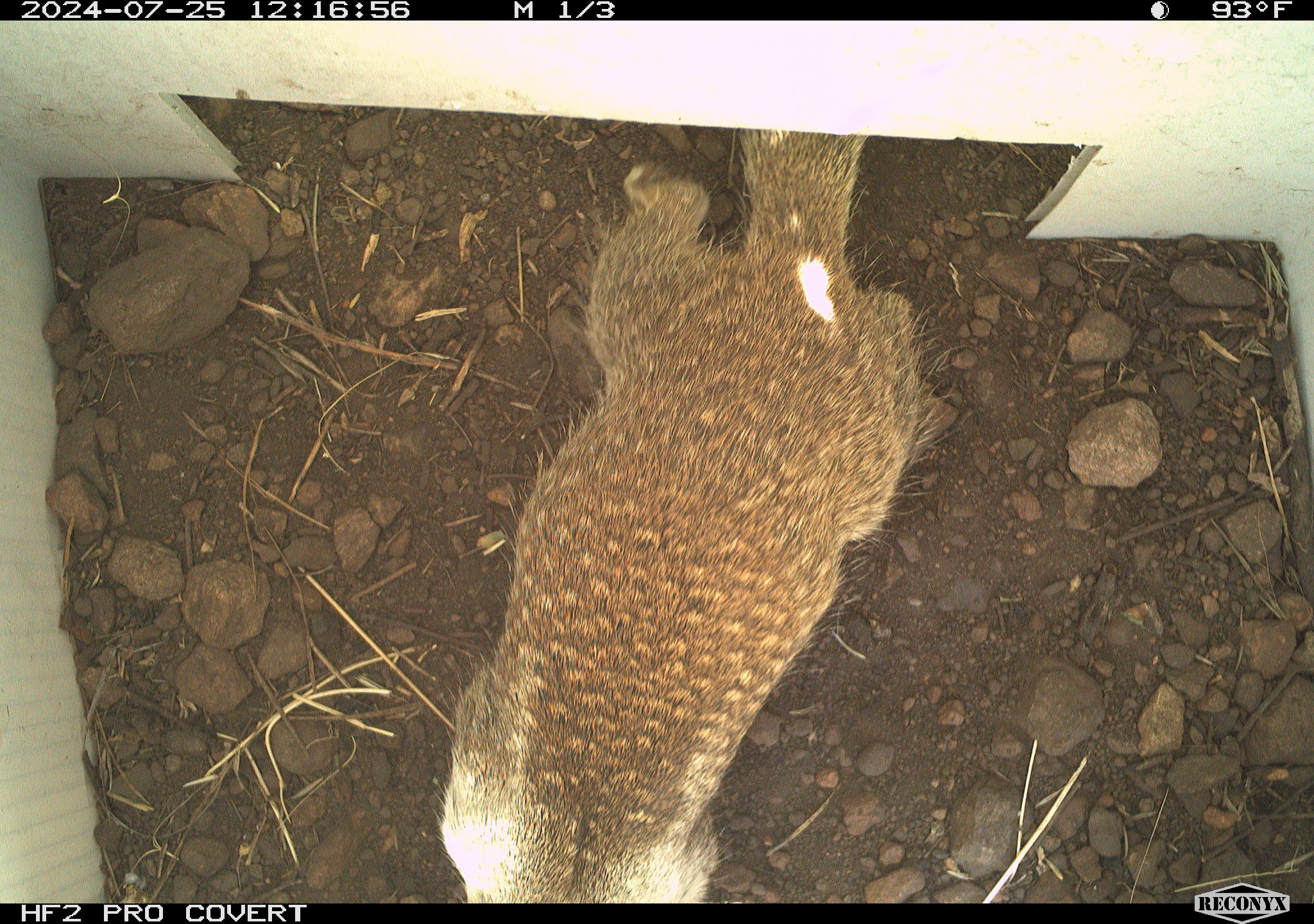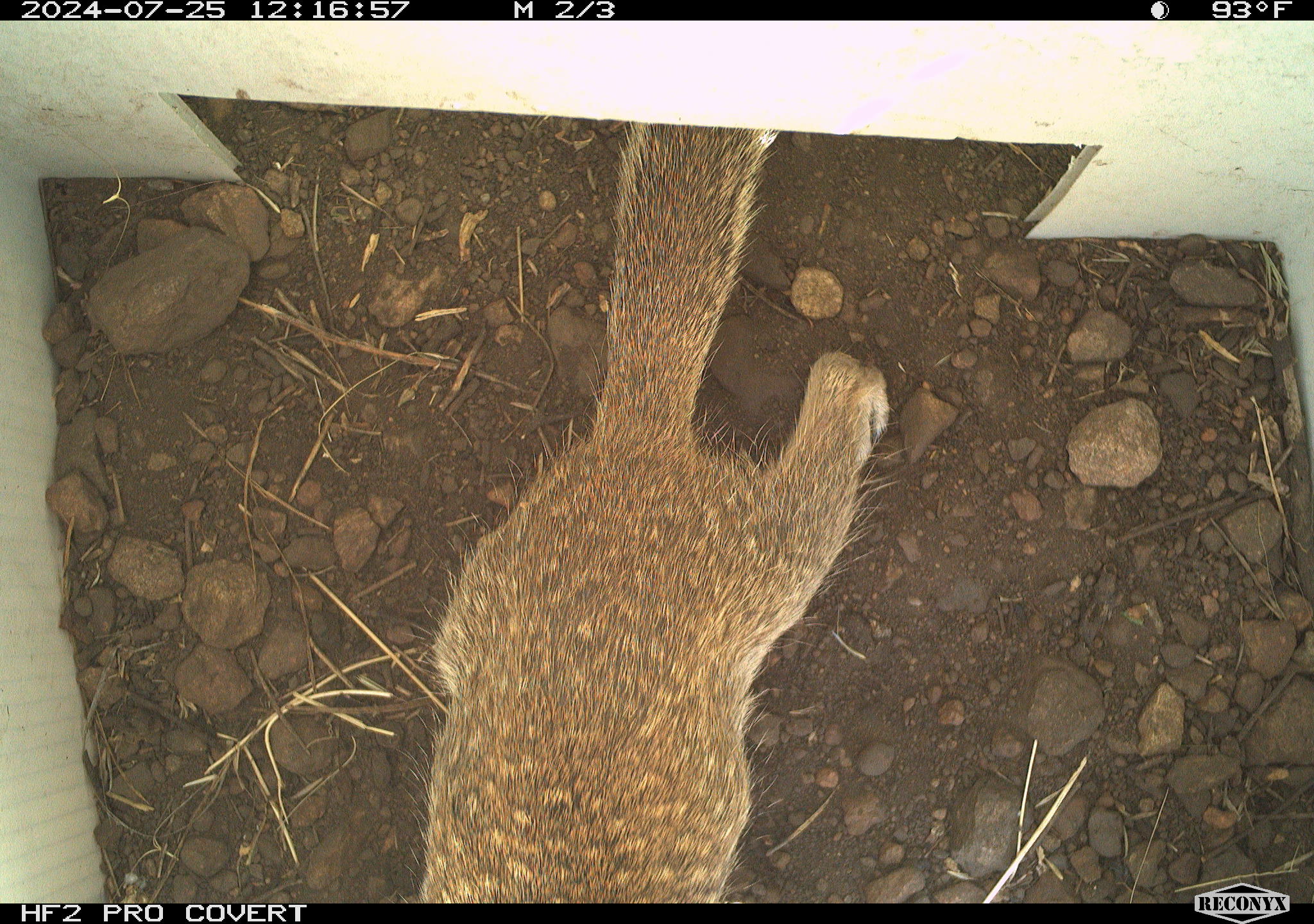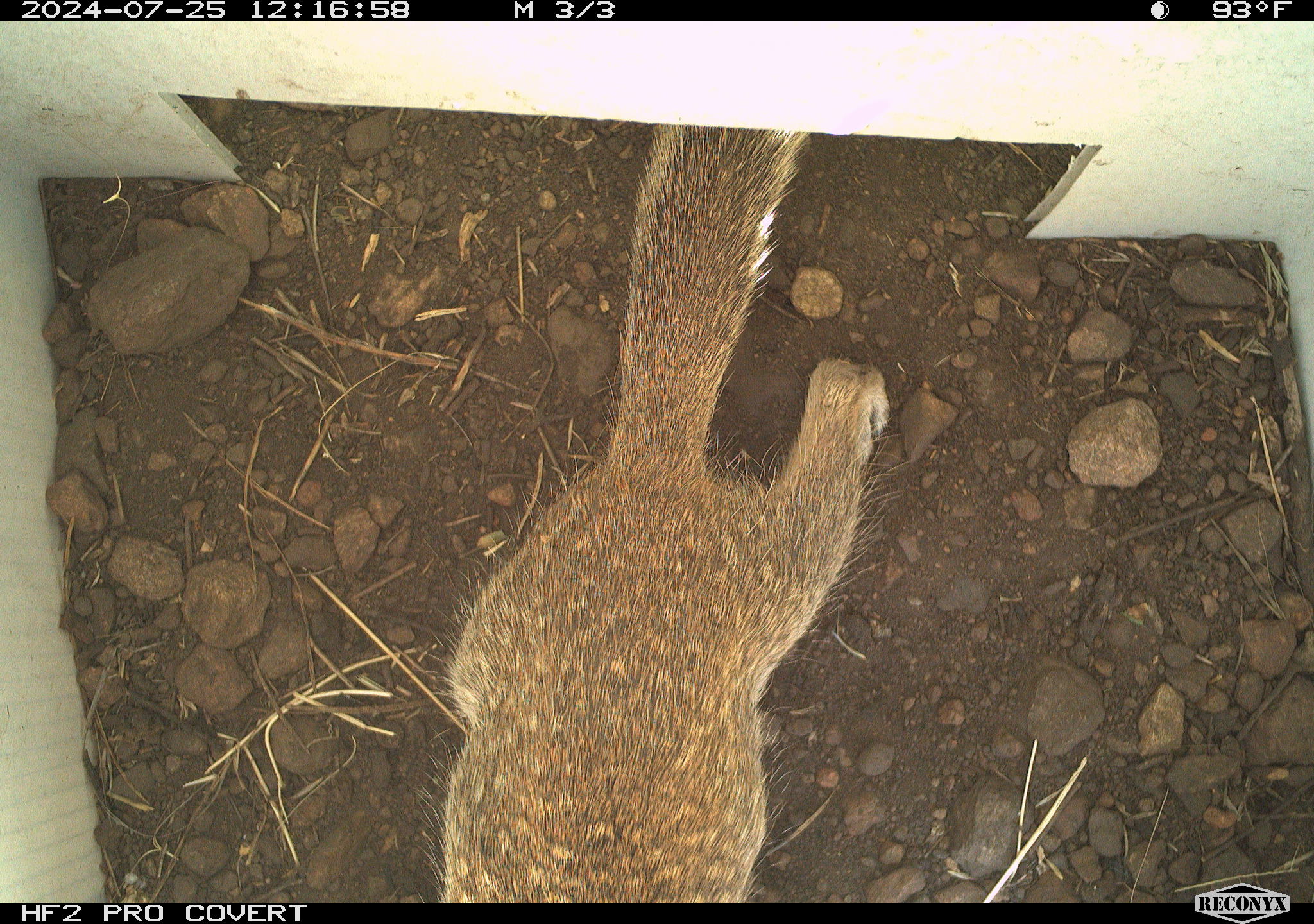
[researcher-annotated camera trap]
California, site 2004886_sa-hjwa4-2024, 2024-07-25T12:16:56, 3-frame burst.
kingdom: Animalia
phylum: Chordata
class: Mammalia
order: Rodentia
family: Sciuridae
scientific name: Sciuridae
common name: squirrels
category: sciuridae family